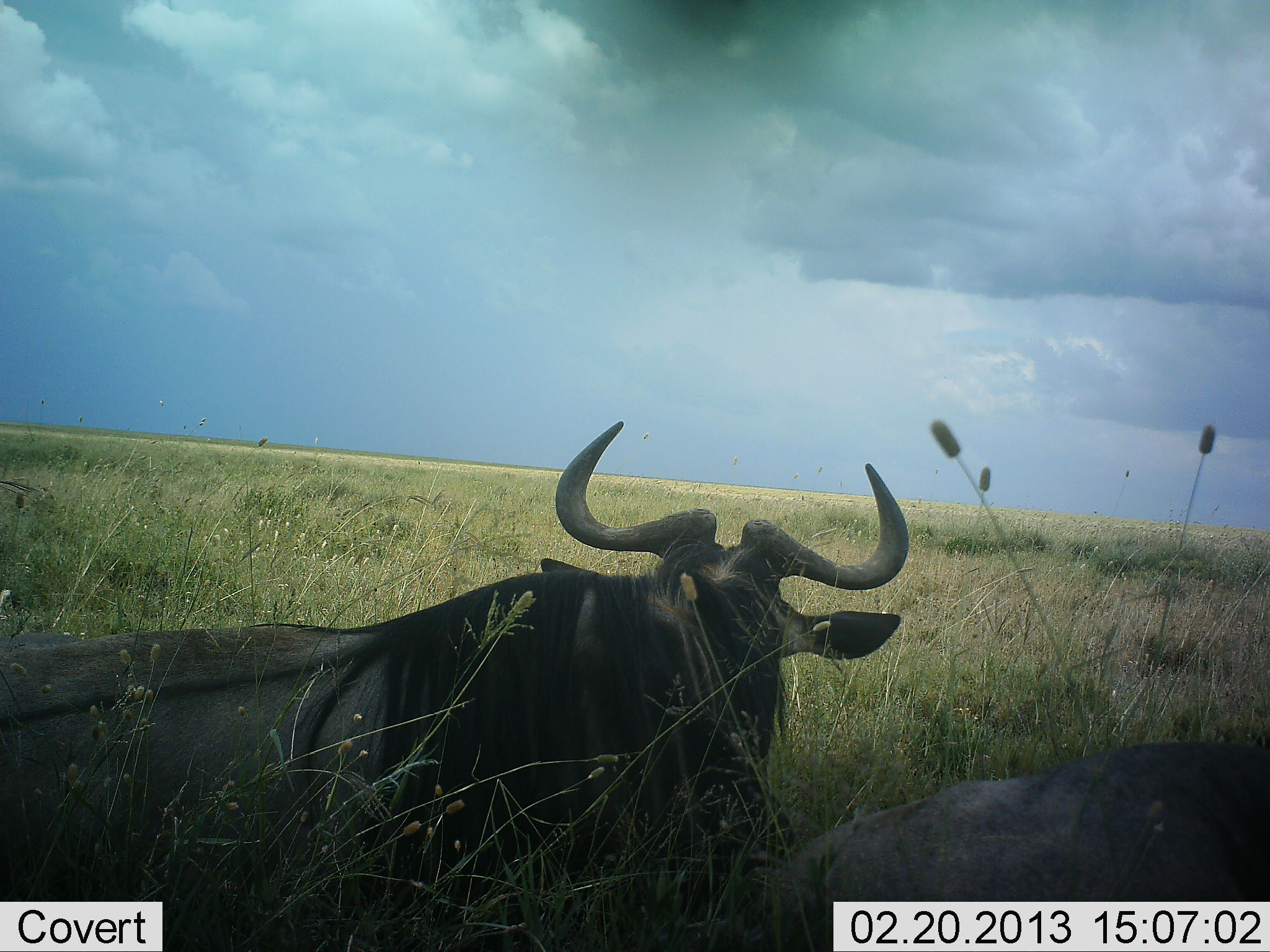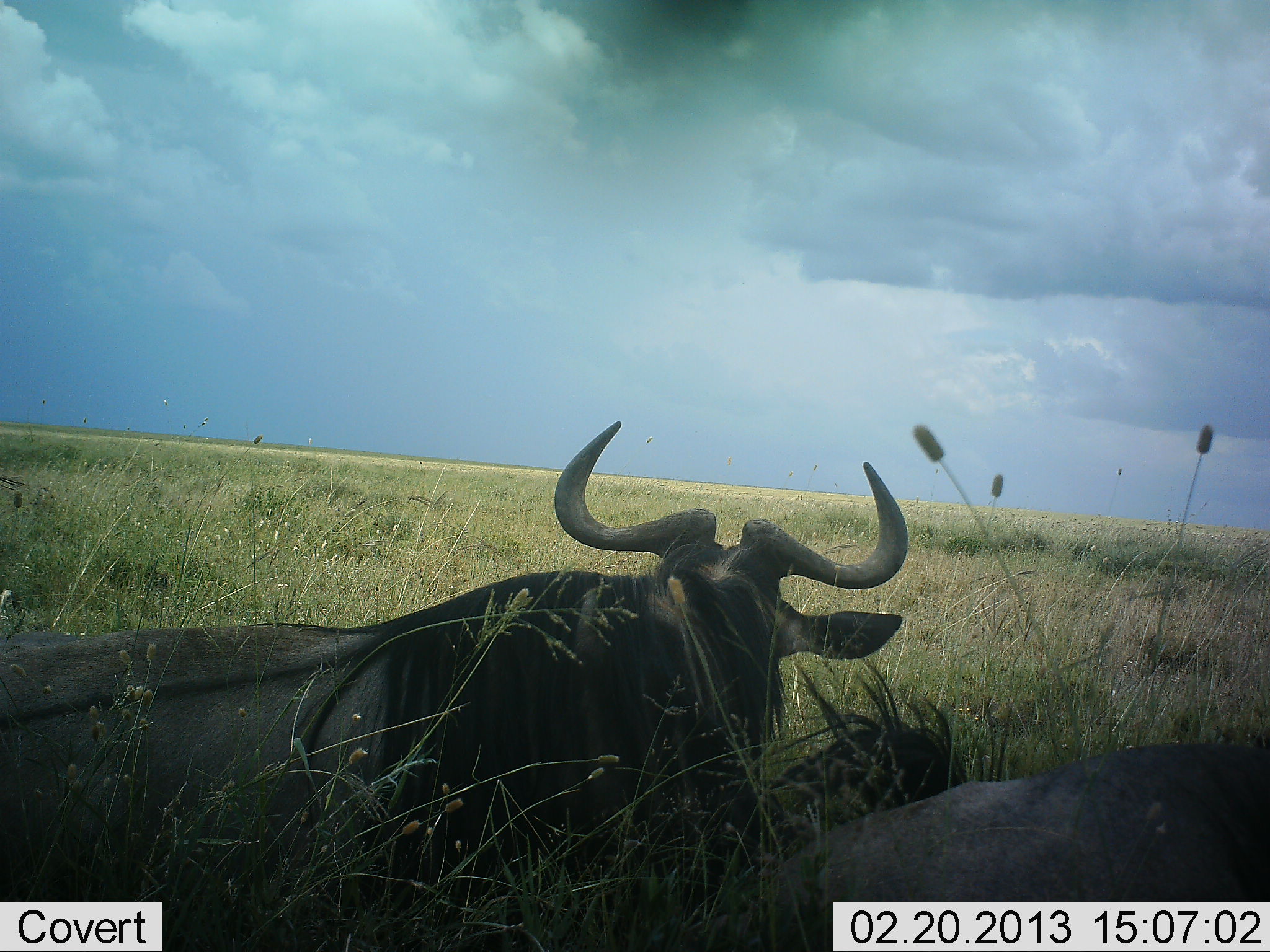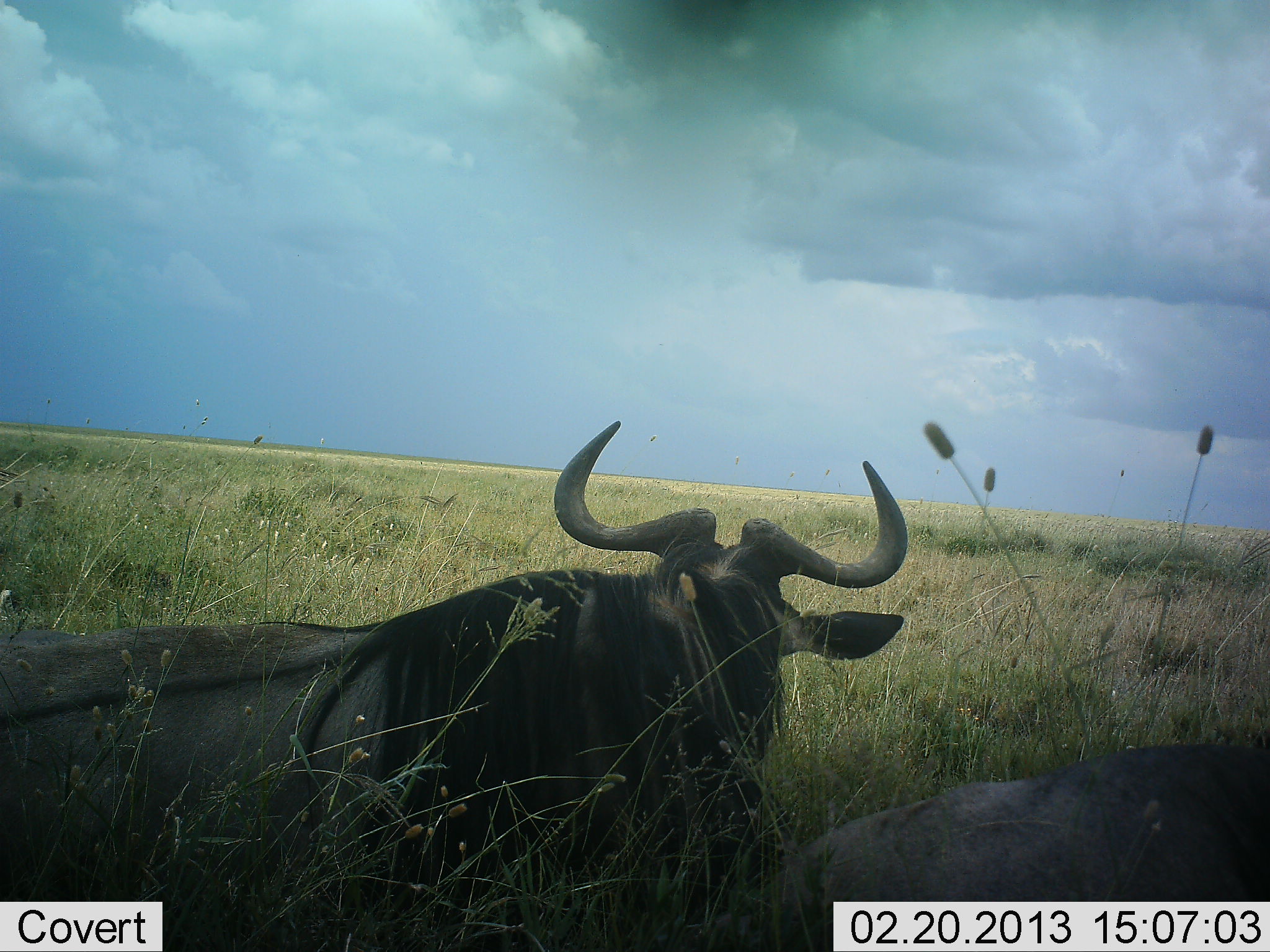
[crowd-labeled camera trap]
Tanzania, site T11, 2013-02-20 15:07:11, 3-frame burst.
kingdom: Animalia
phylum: Chordata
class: Mammalia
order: Artiodactyla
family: Bovidae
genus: Connochaetes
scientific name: Connochaetes taurinus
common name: blue wildebeest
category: wildebeest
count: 2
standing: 7%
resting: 93%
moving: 0%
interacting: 0%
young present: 0%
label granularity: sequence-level